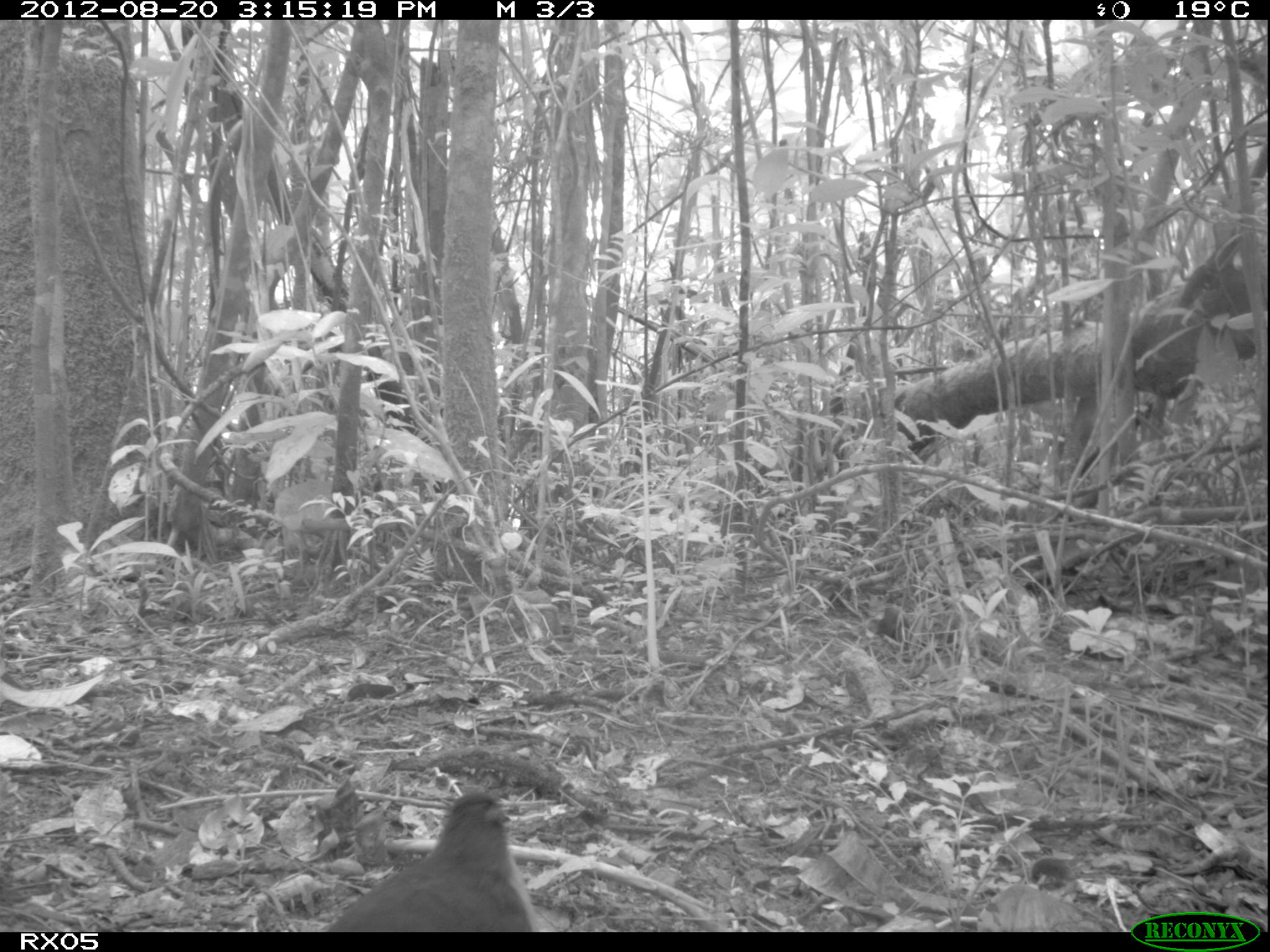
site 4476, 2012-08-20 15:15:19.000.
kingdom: Animalia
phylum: Chordata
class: Aves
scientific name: Aves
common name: bird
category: unknown bird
Unknown bird (bird) (Aves), count 1.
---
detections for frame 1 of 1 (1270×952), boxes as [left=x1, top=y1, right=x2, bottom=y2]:
unknown bird: [left=311, top=787, right=544, bottom=929]